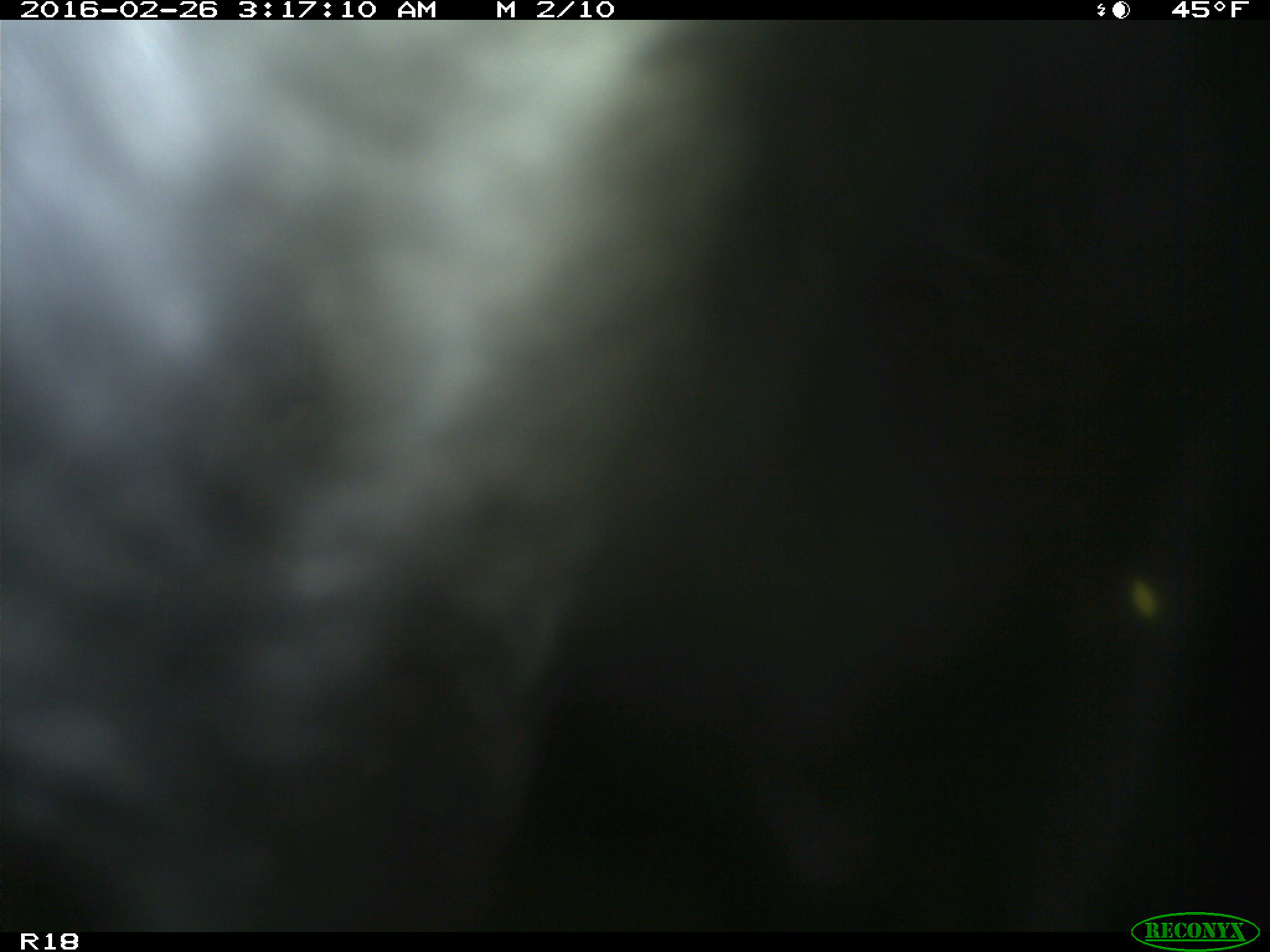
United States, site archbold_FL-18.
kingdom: Animalia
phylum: Chordata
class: Mammalia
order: Artiodactyla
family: Bovidae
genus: Bos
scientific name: Bos taurus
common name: domestic cow